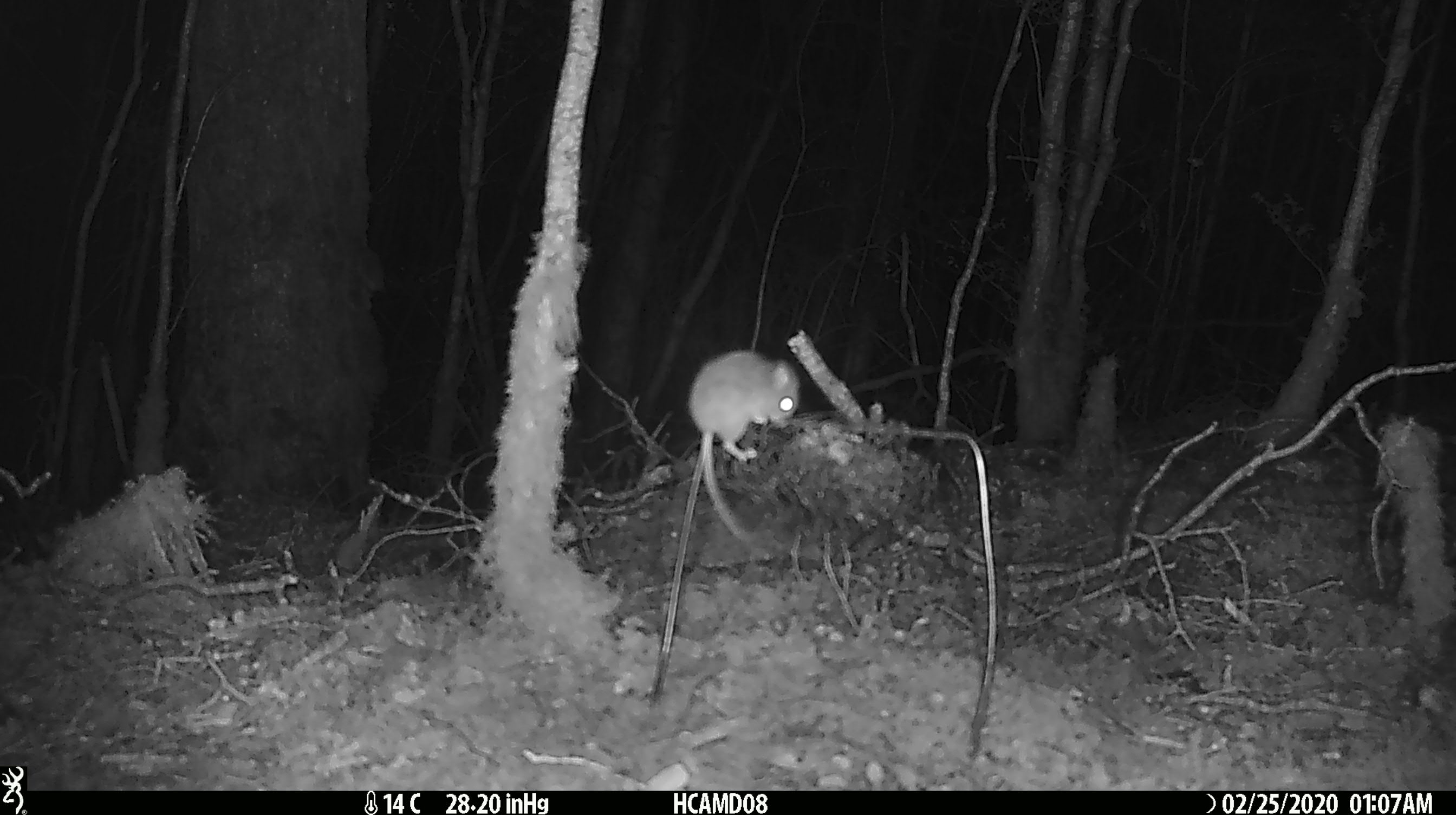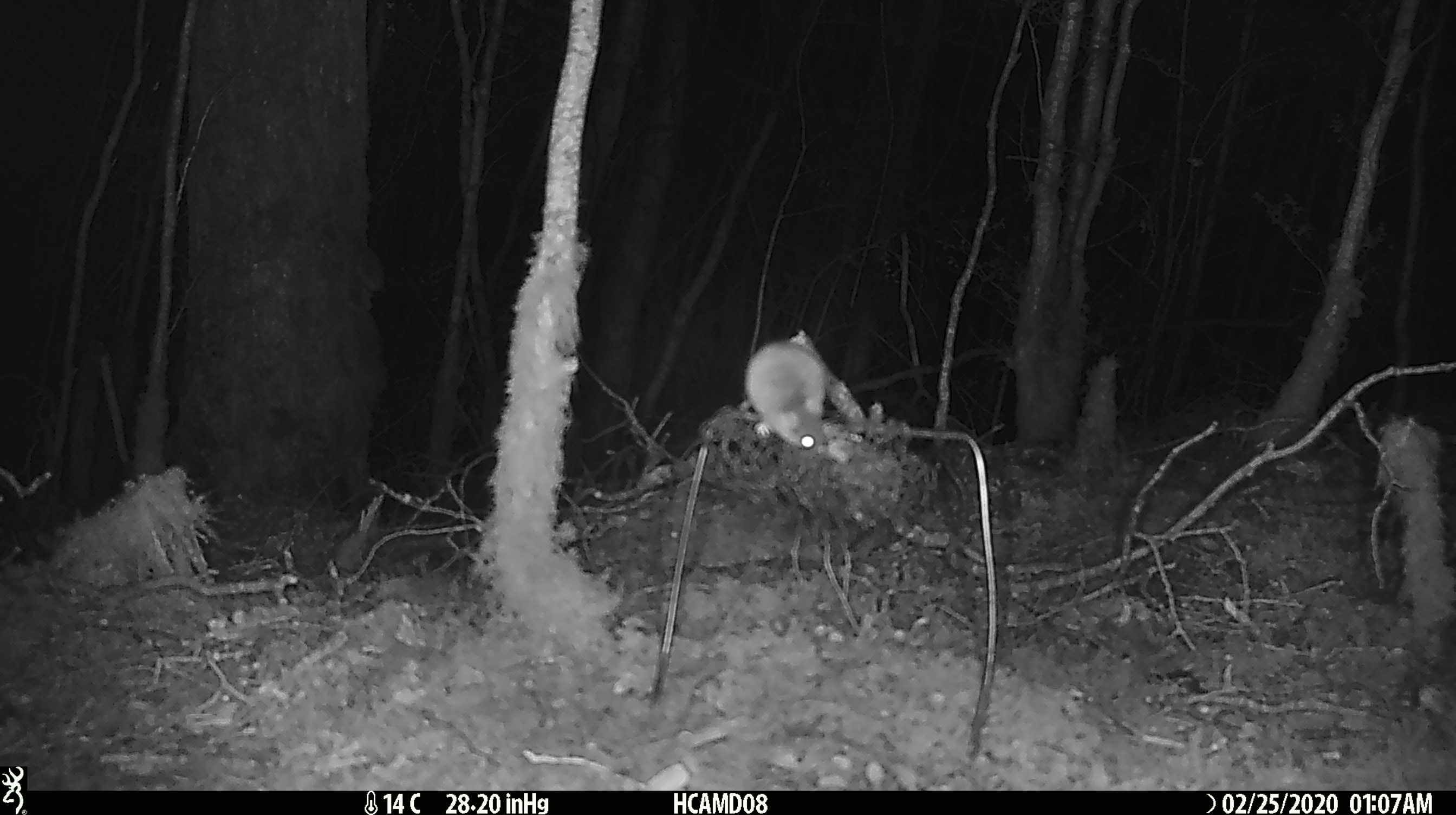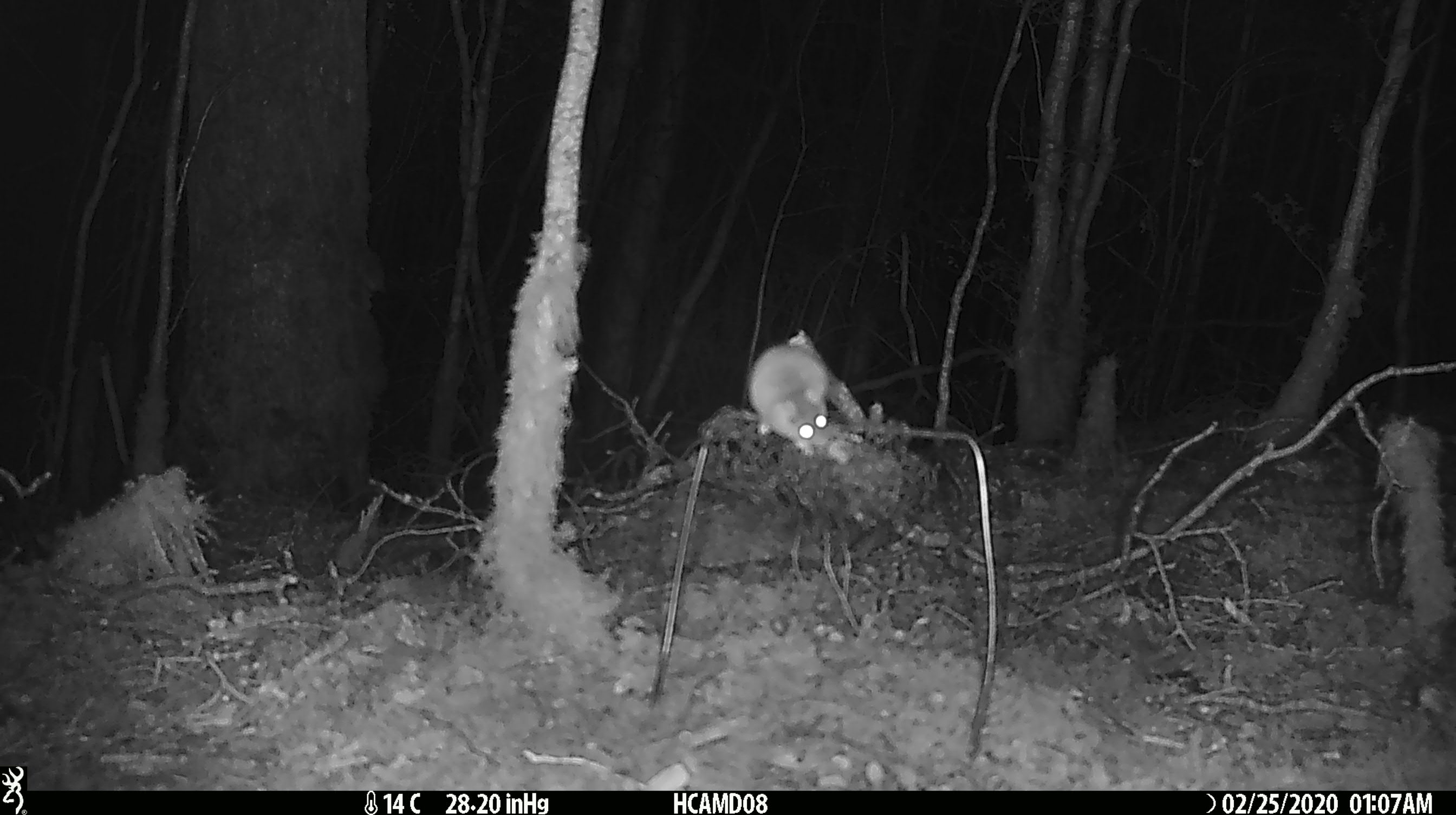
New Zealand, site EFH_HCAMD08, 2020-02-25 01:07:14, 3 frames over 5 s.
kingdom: Animalia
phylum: Chordata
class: Mammalia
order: Rodentia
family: Muridae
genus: Mus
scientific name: Mus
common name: mouse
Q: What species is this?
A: Mouse (Mus).